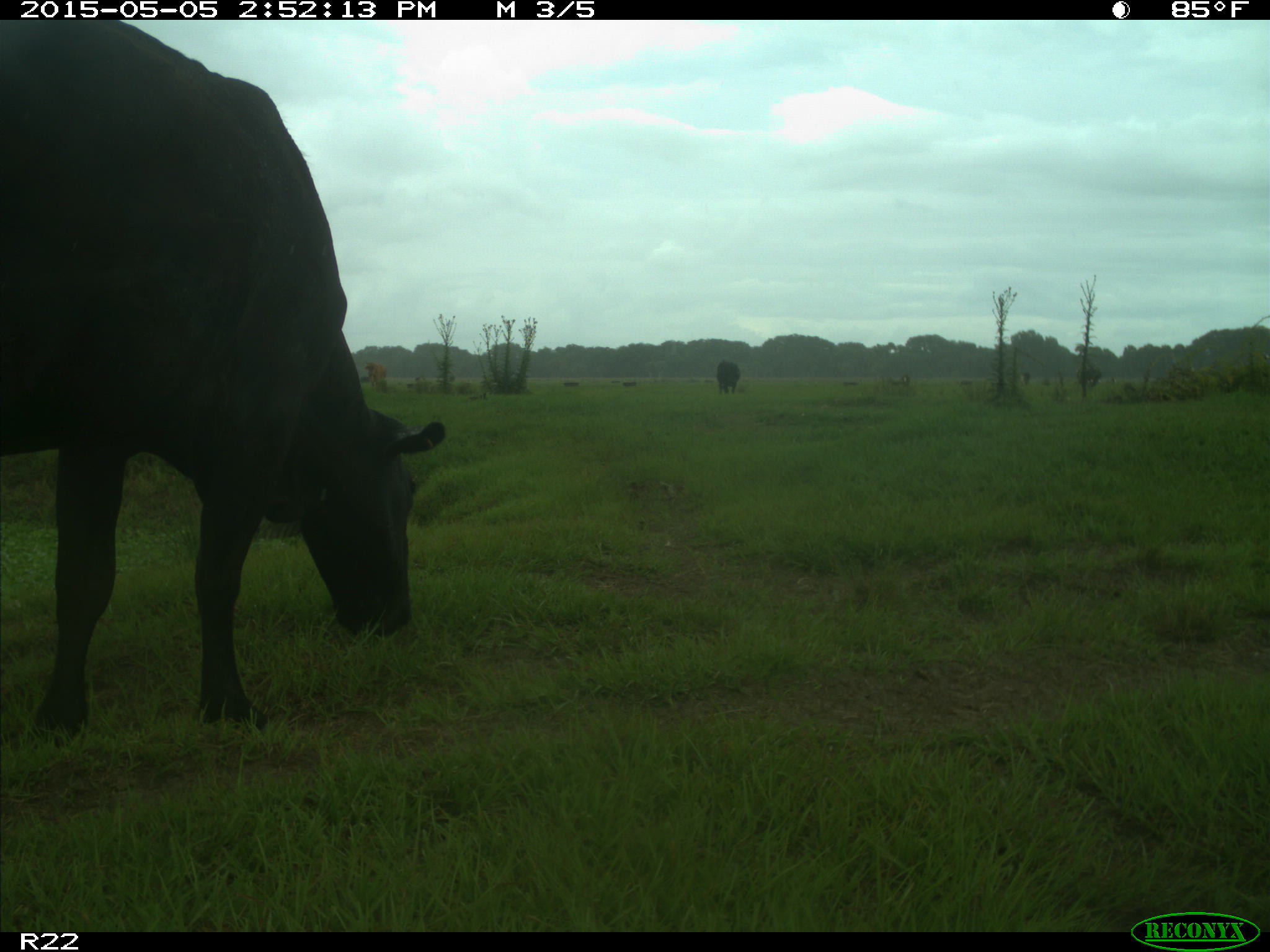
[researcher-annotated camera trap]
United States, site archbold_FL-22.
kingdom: Animalia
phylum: Chordata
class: Mammalia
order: Artiodactyla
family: Bovidae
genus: Bos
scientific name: Bos taurus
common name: domestic cow